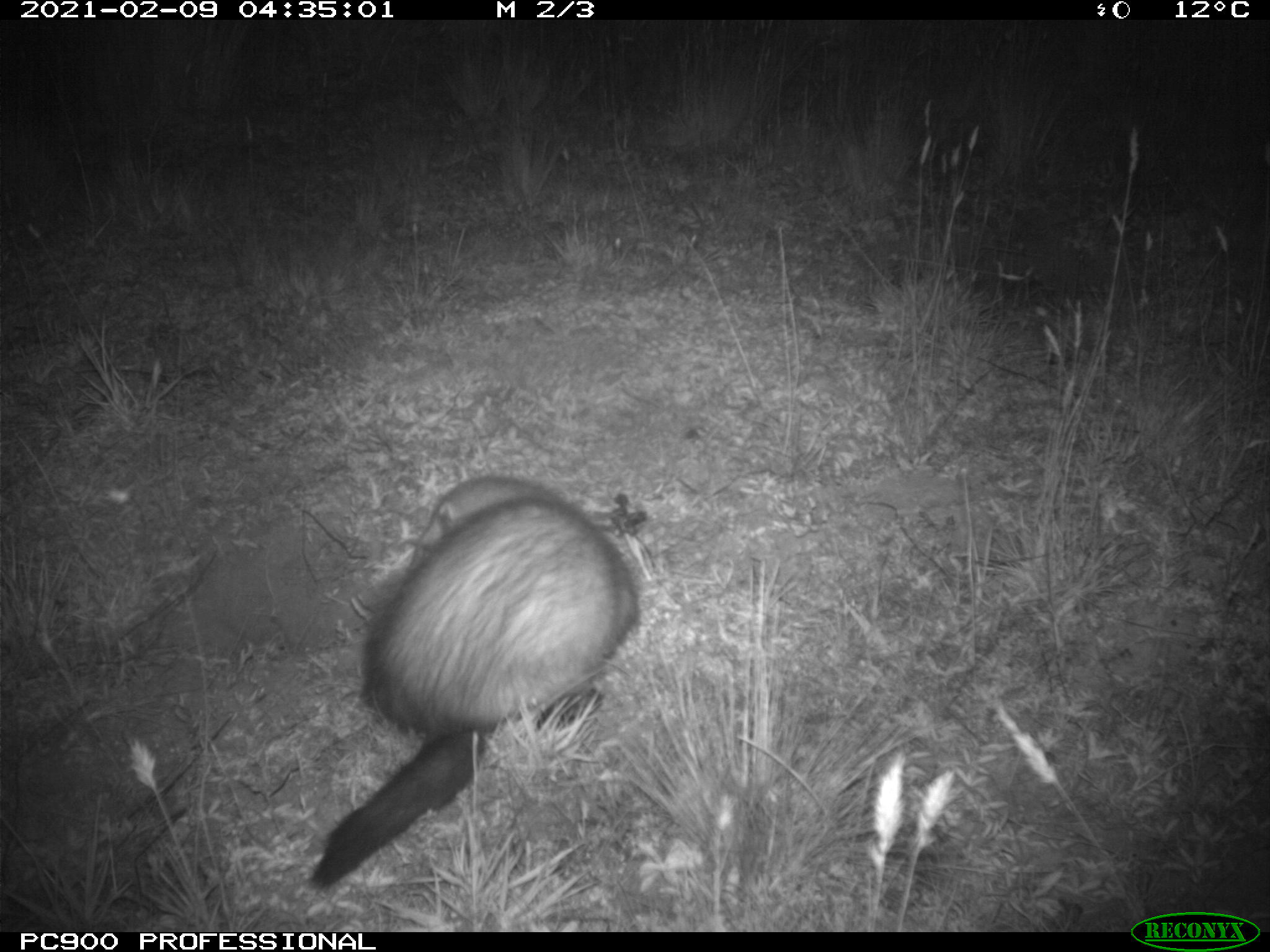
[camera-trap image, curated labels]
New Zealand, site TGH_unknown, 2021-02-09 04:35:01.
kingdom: Animalia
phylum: Chordata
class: Mammalia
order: Carnivora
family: Mustelidae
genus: Mustela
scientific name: Mustela furo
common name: ferret